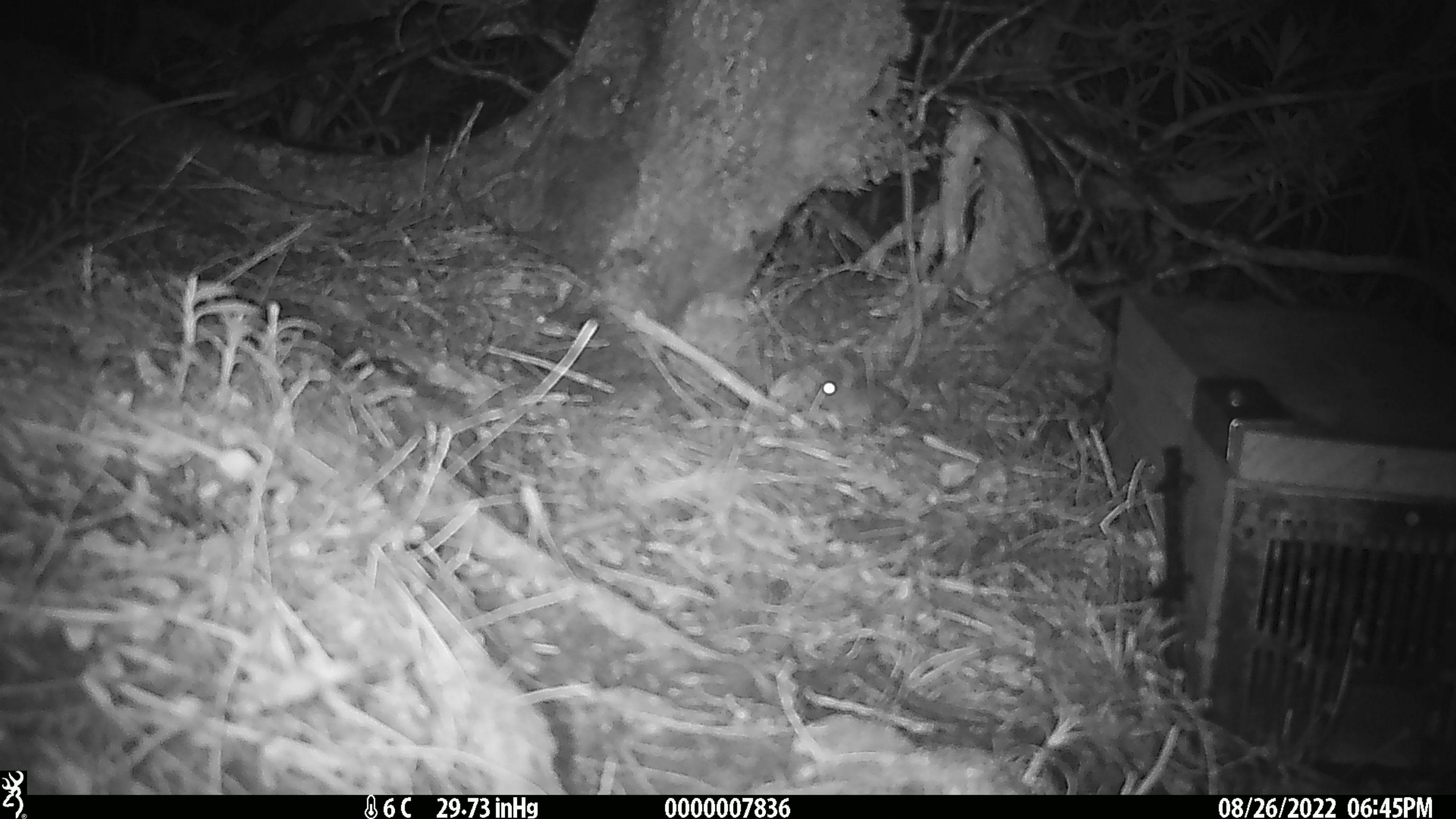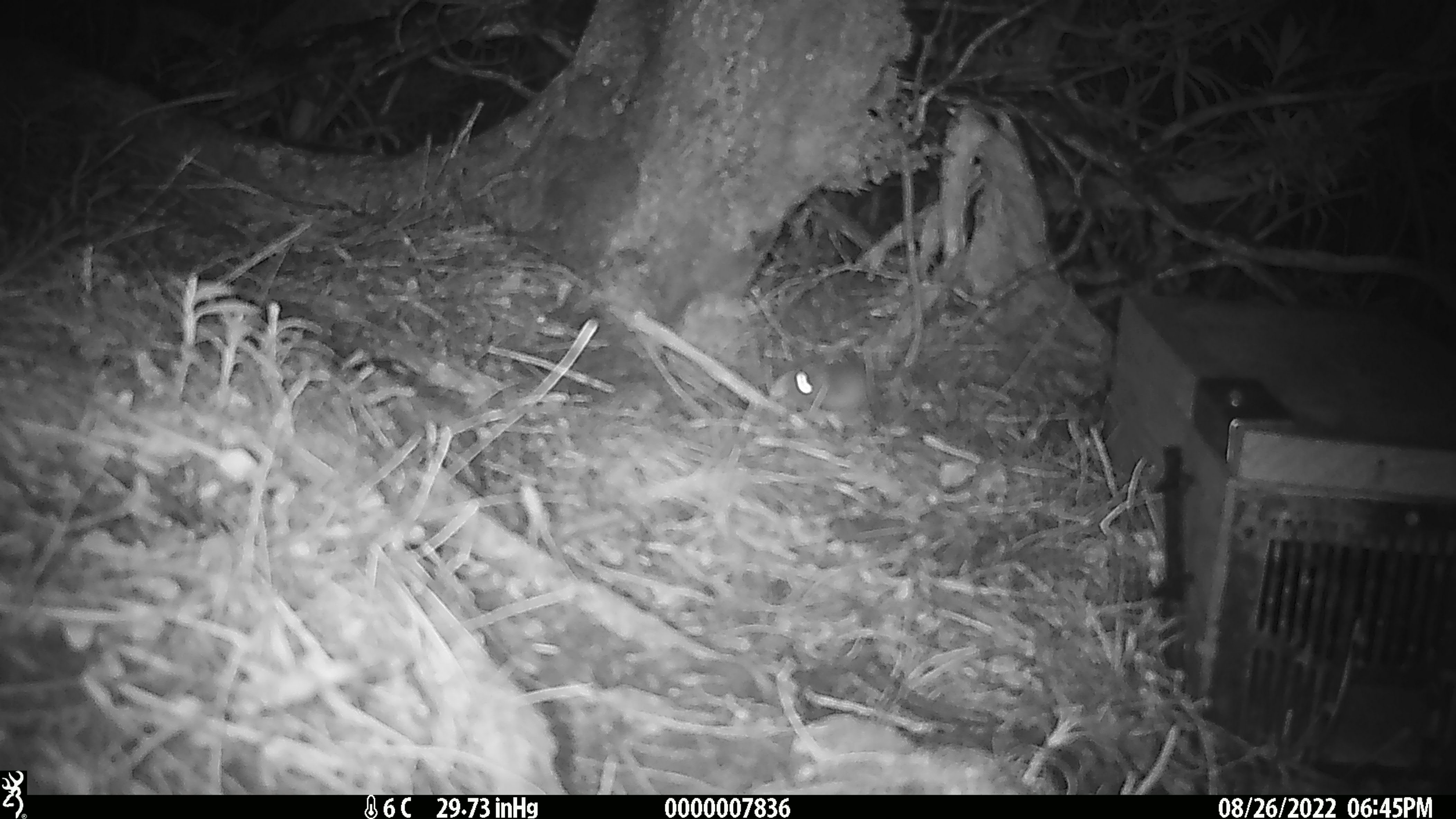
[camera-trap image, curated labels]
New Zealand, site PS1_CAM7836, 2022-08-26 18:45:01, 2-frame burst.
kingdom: Animalia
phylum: Chordata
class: Mammalia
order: Rodentia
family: Muridae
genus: Mus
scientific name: Mus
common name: mouse